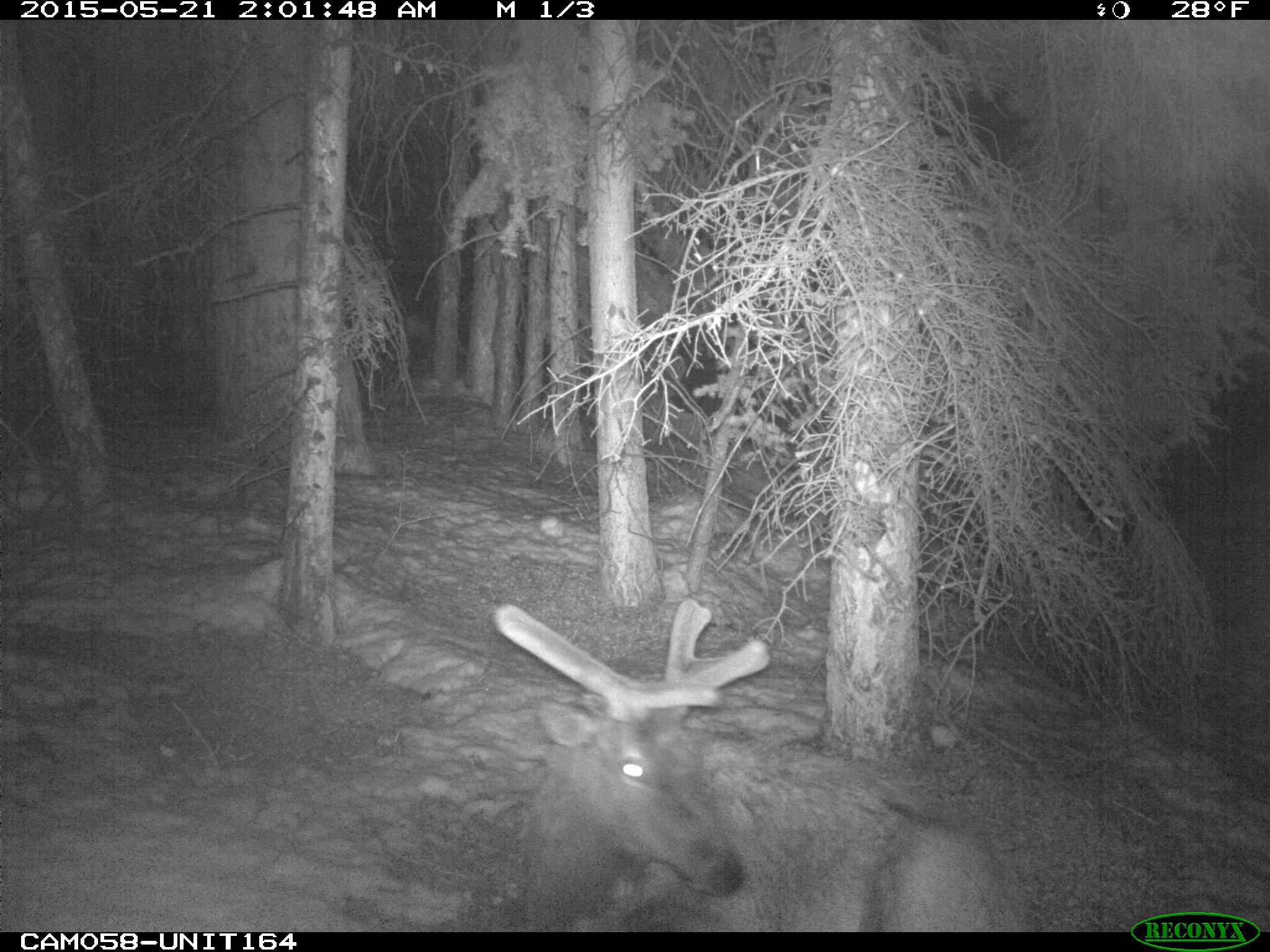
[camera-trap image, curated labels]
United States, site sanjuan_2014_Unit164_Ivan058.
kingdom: Animalia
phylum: Chordata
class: Mammalia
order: Artiodactyla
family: Cervidae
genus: Cervus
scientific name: Cervus elaphus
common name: red deer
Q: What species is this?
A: Cervus elaphus (red deer).